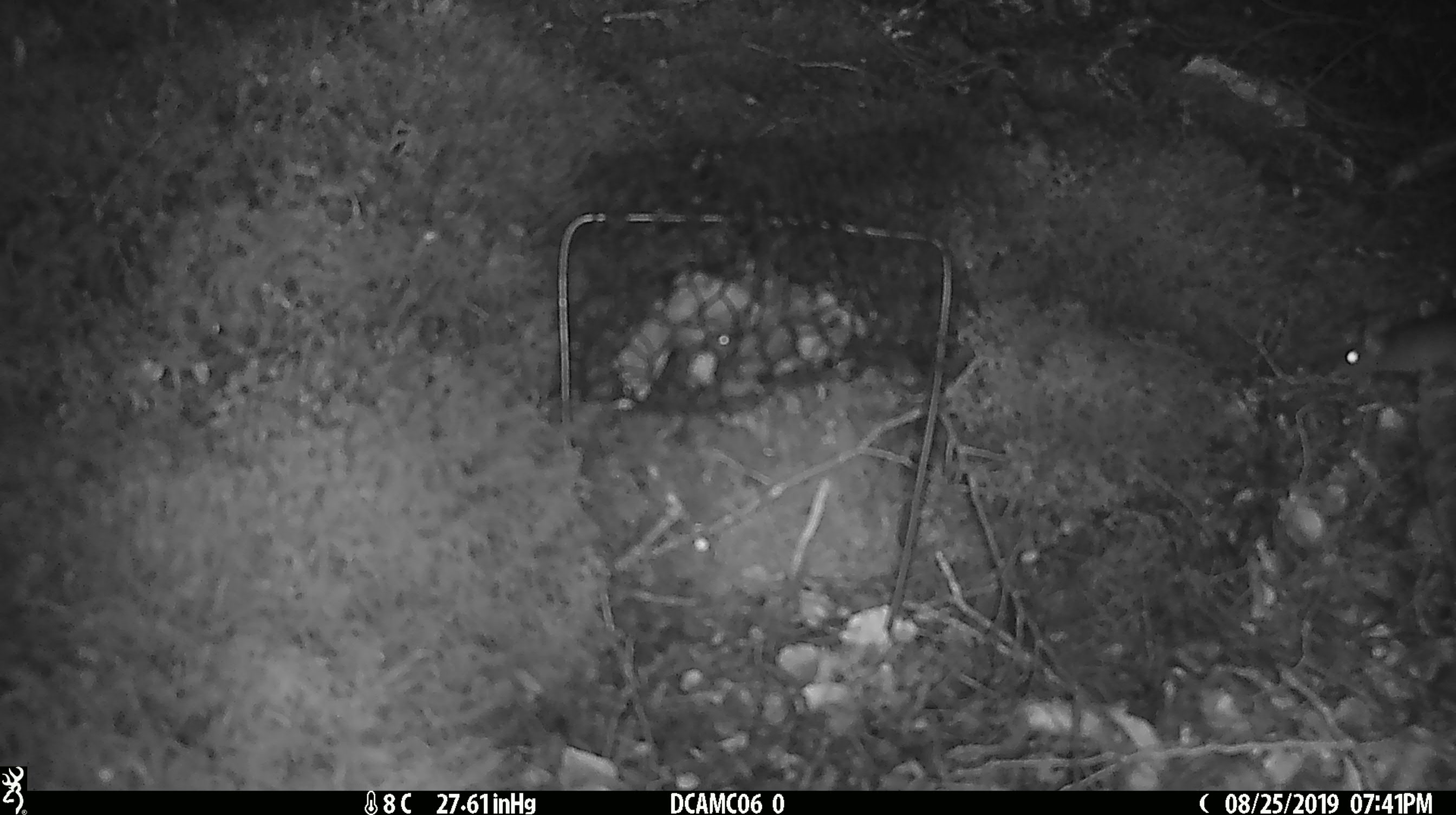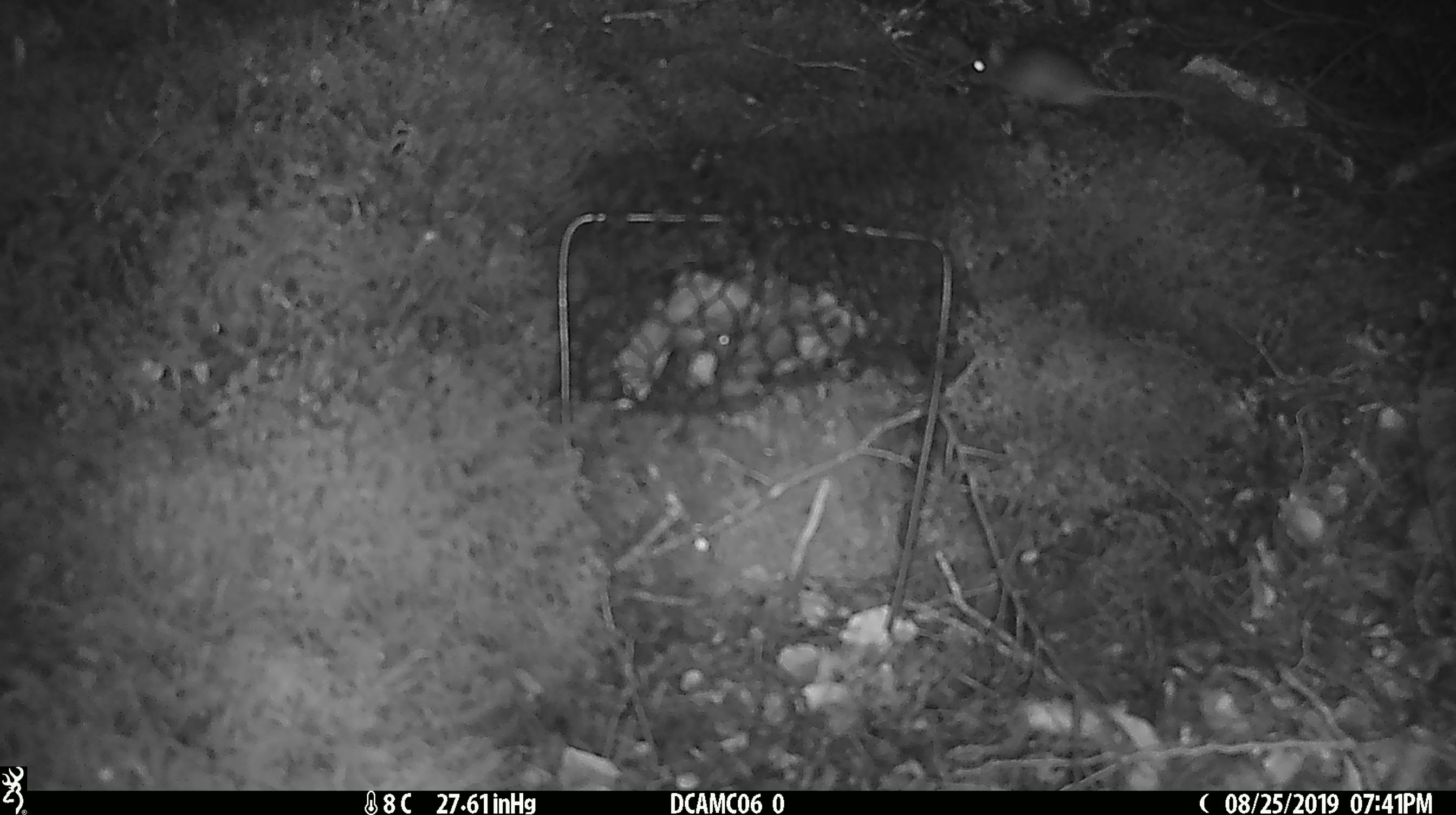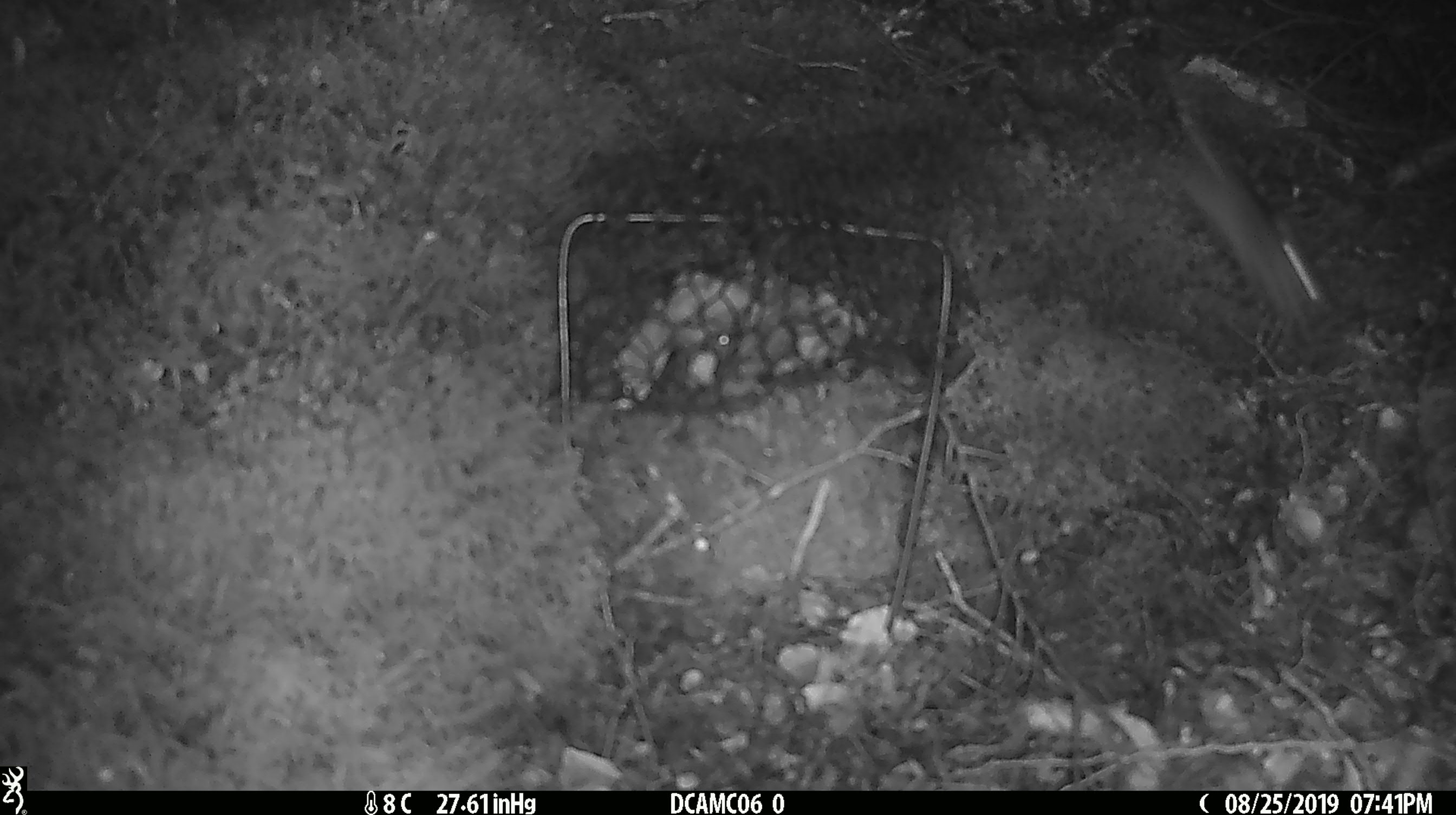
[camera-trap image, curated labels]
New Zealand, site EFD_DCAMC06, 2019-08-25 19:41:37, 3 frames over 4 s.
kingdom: Animalia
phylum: Chordata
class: Mammalia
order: Rodentia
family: Muridae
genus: Mus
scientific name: Mus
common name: mouse